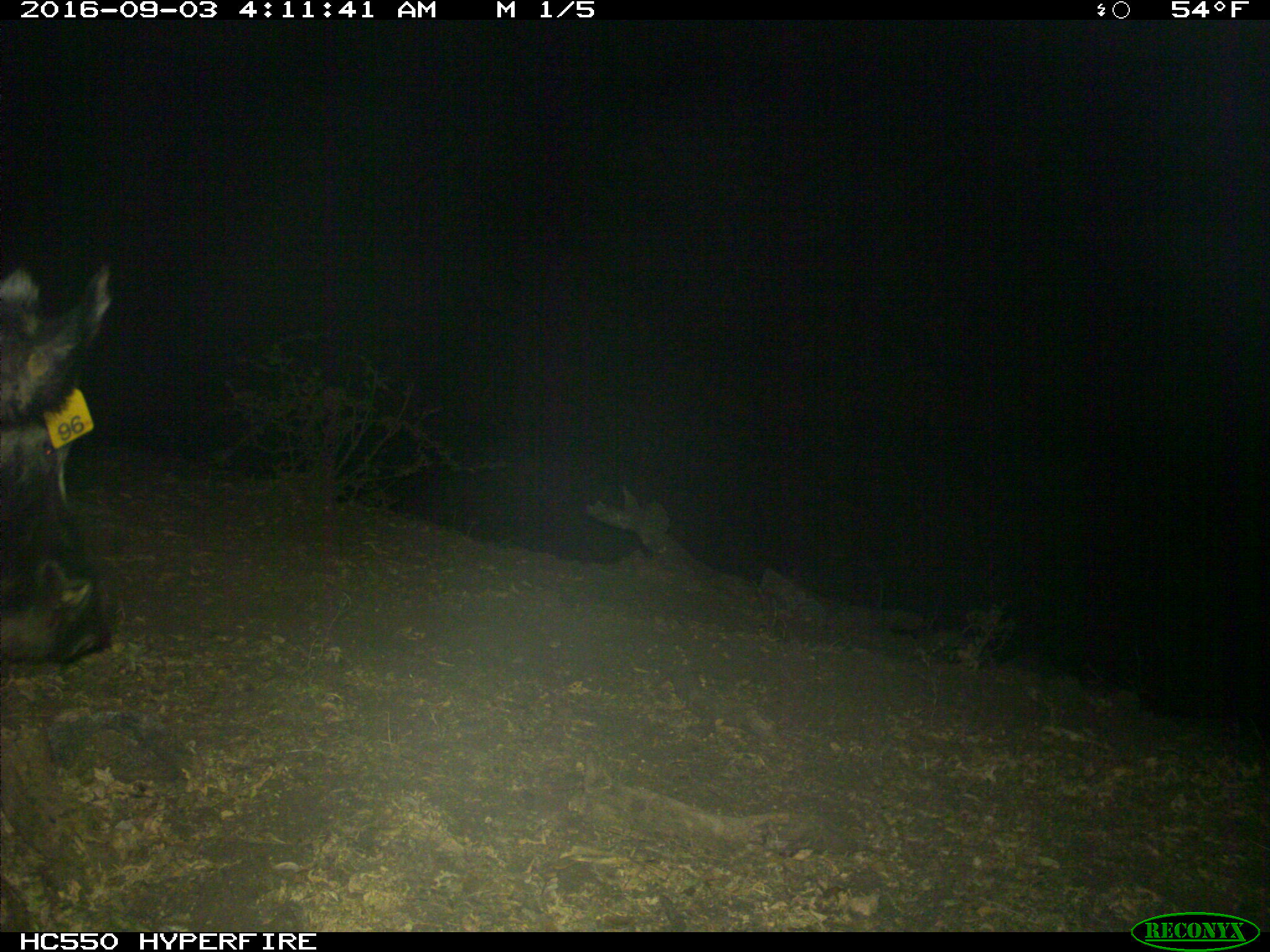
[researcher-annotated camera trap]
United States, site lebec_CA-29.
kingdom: Animalia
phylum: Chordata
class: Mammalia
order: Artiodactyla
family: Suidae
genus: Sus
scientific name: Sus scrofa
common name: wild boar